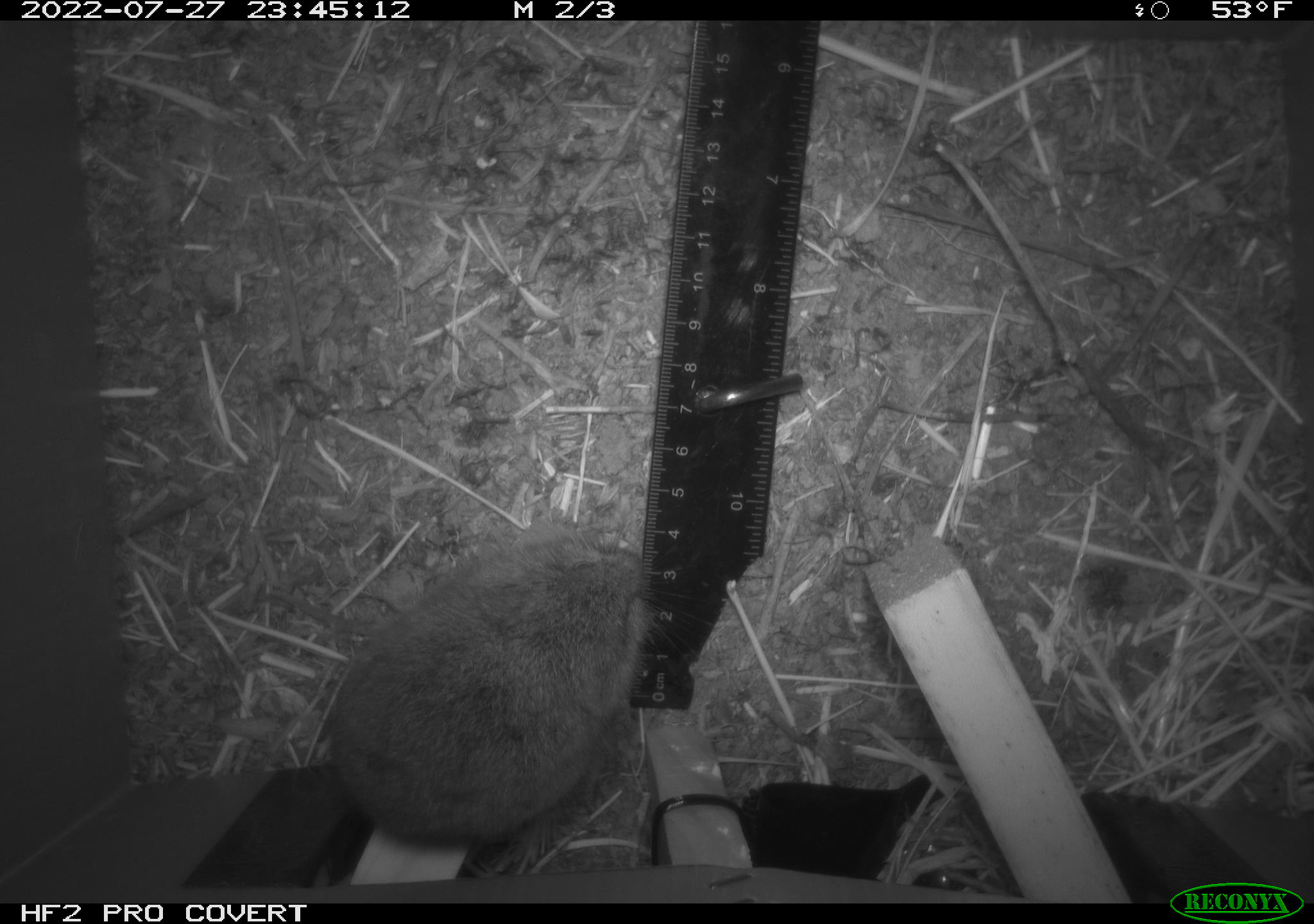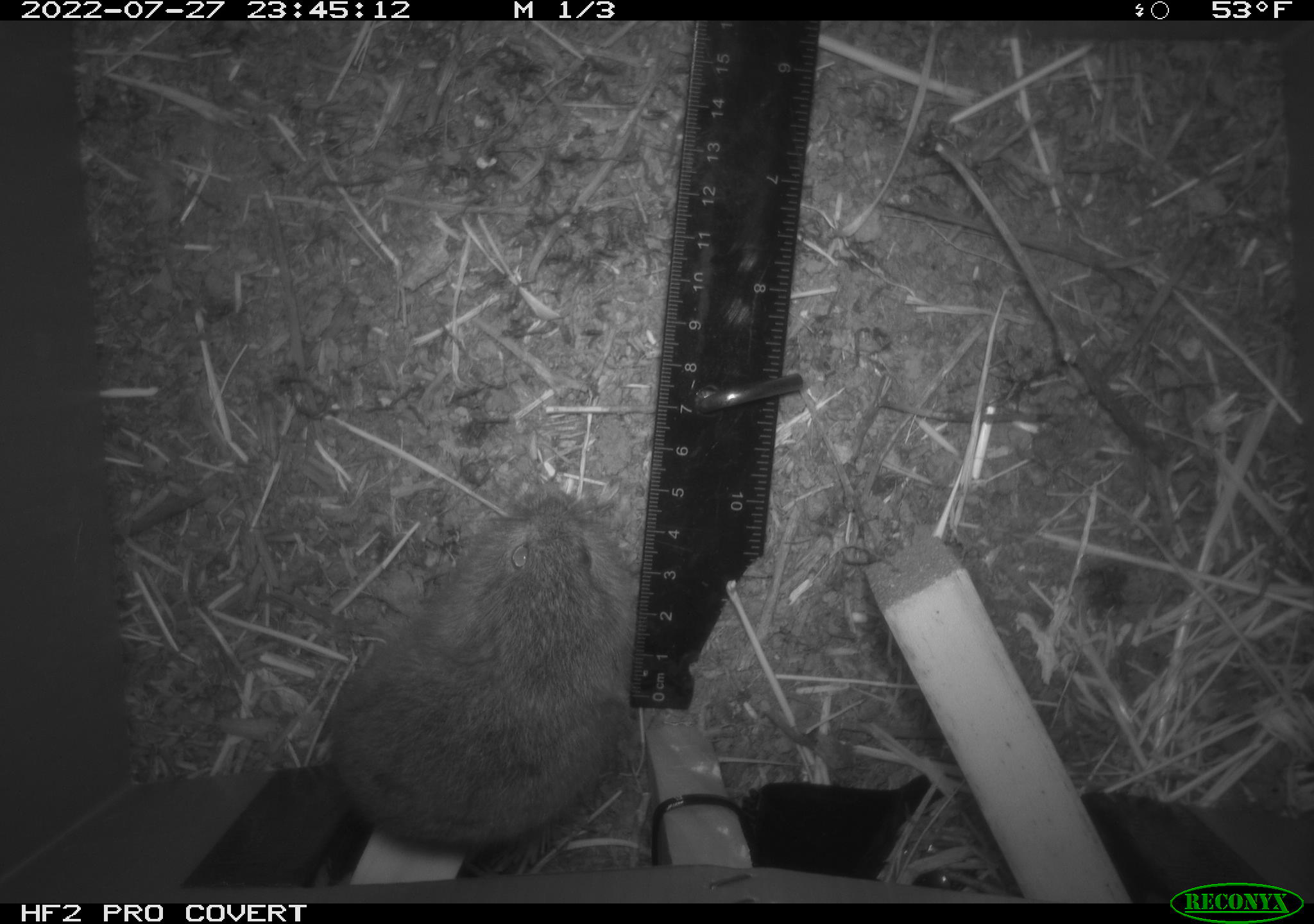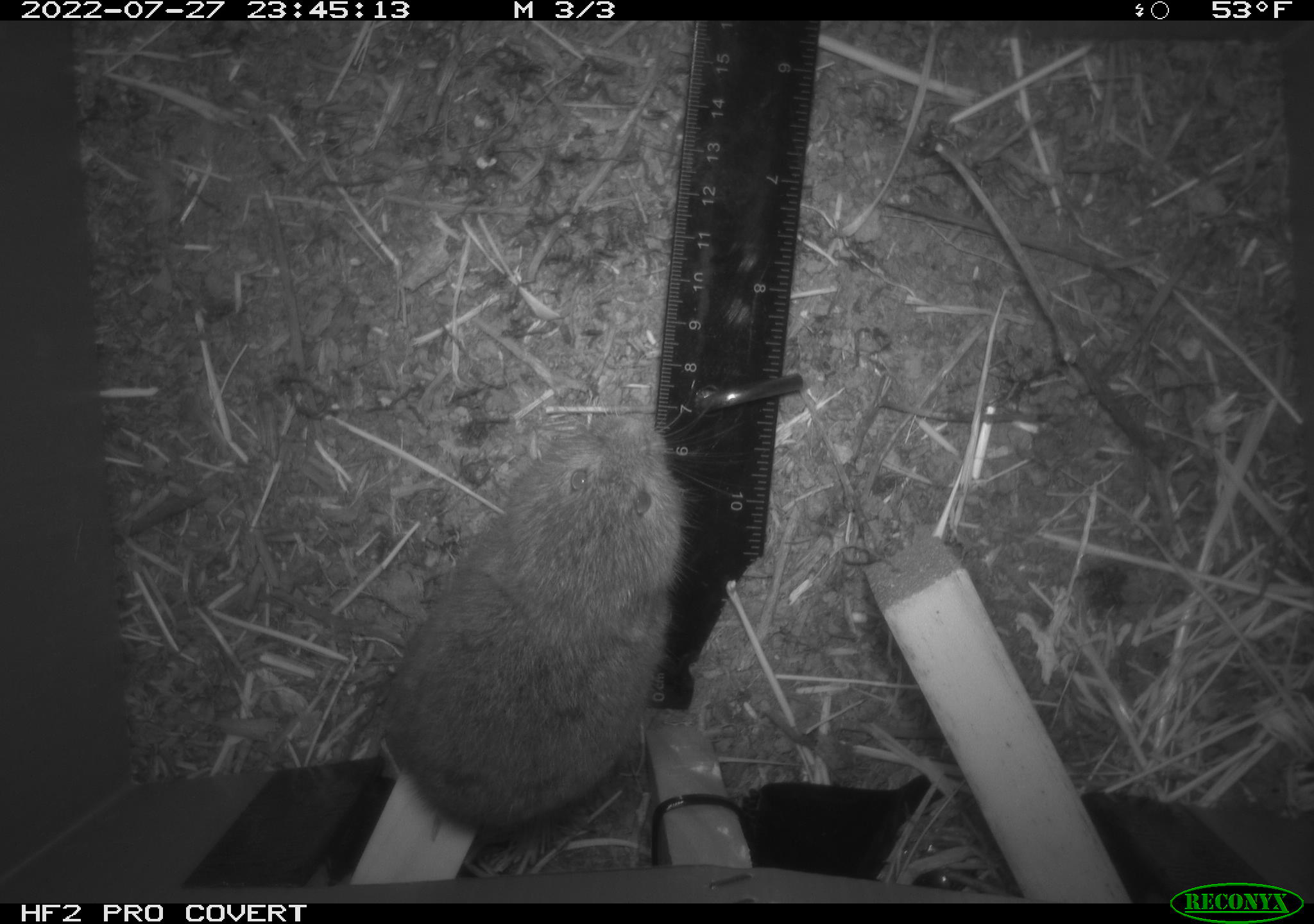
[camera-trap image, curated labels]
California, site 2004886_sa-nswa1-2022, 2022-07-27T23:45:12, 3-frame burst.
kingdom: Animalia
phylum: Chordata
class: Mammalia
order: Rodentia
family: Cricetidae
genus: Microtus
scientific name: Microtus californicus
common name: california vole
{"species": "california vole (Microtus californicus)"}